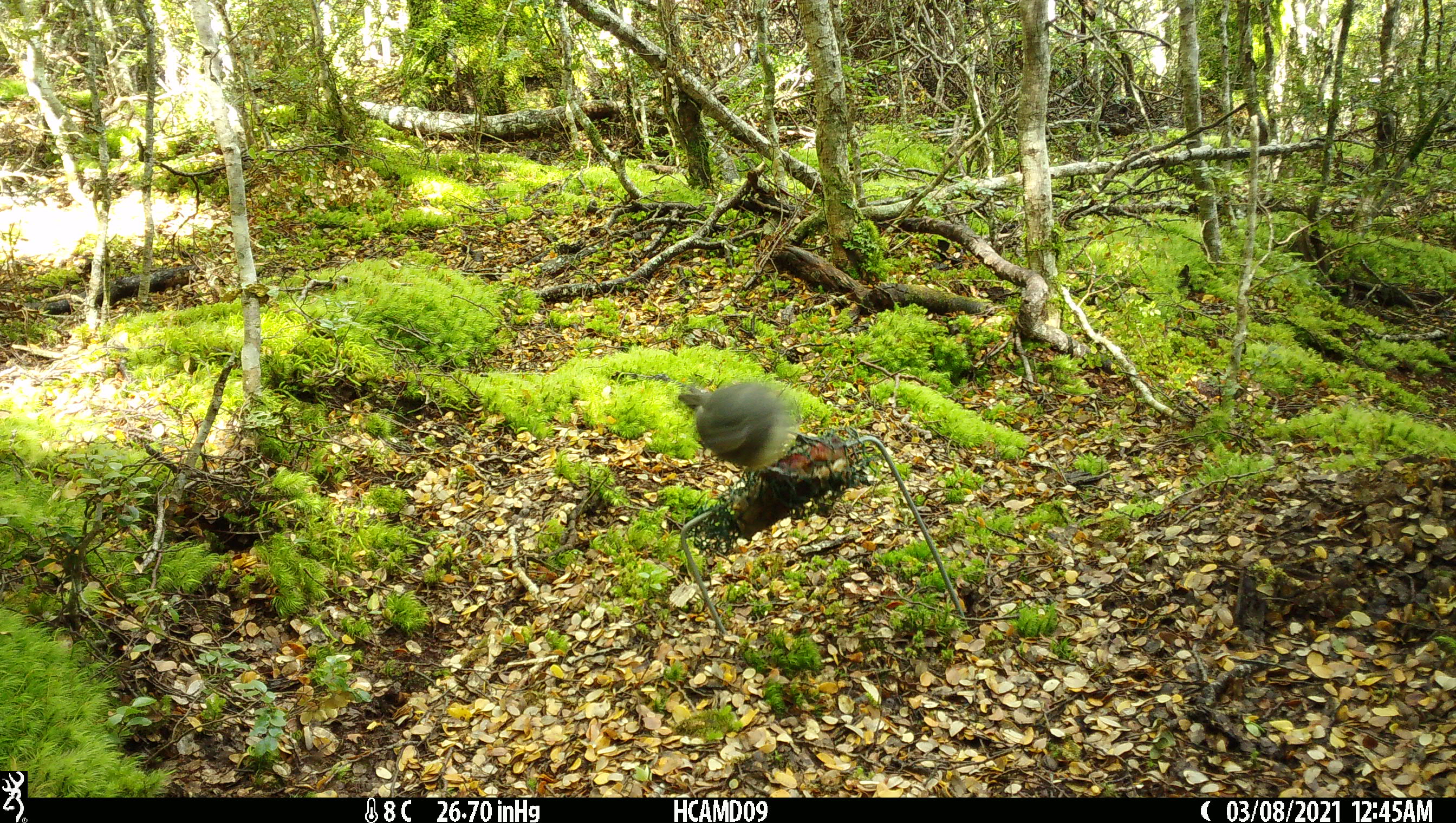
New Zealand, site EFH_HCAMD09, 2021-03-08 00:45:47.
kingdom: Animalia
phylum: Chordata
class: Aves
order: Passeriformes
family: Petroicidae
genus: Petroica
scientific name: Petroica australis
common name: new zealand robin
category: robin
Robin (new zealand robin) (Petroica australis).